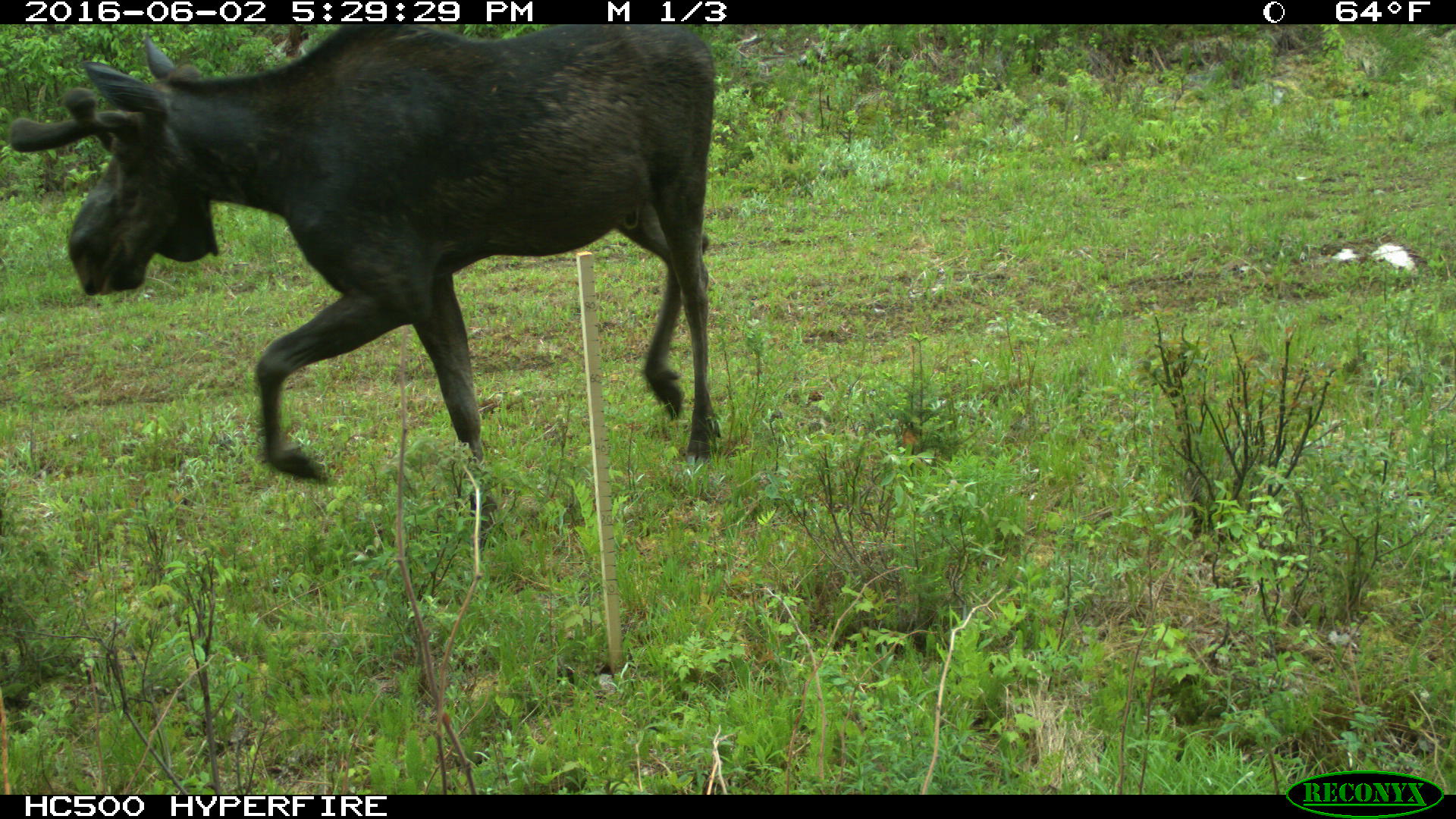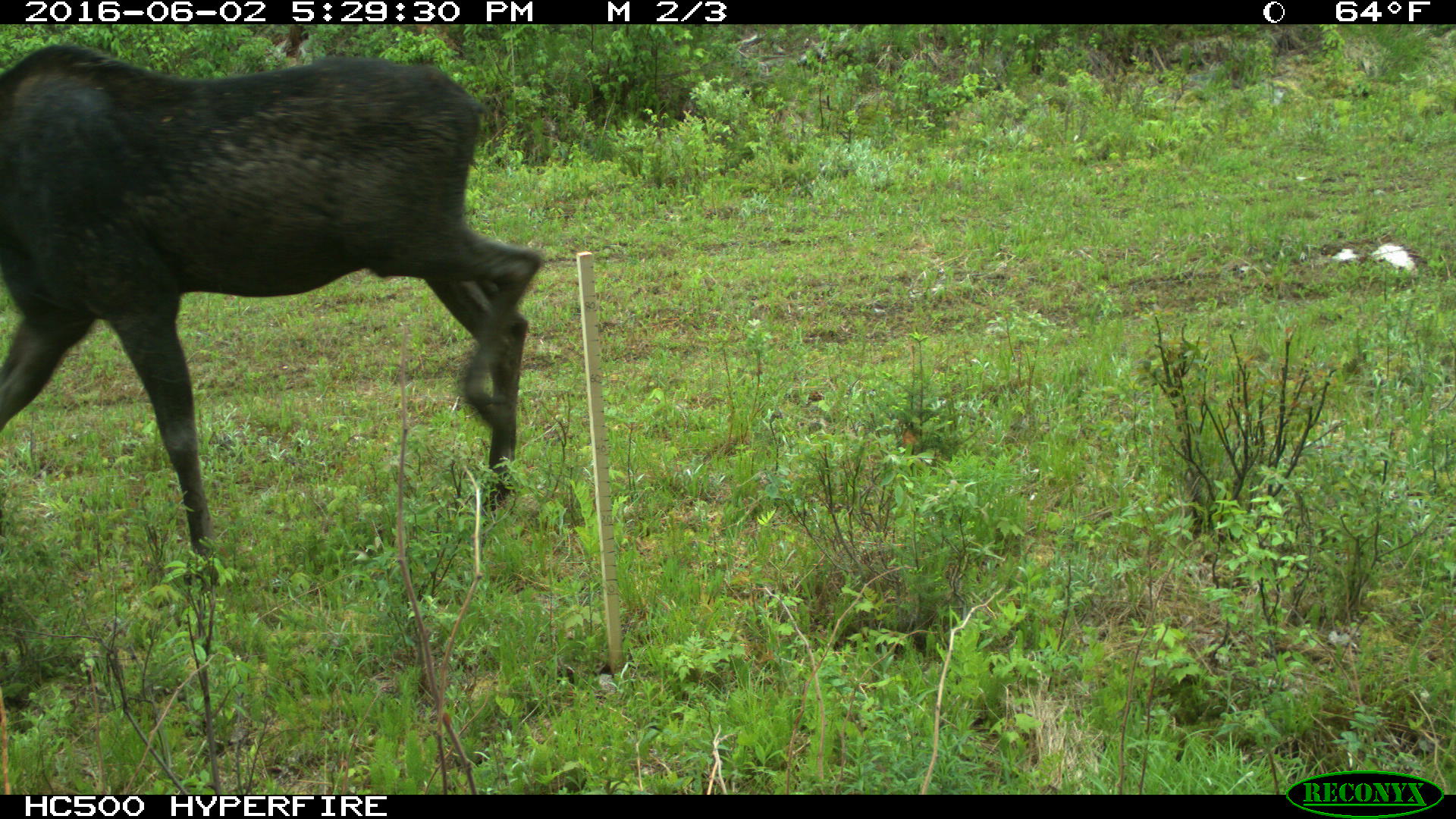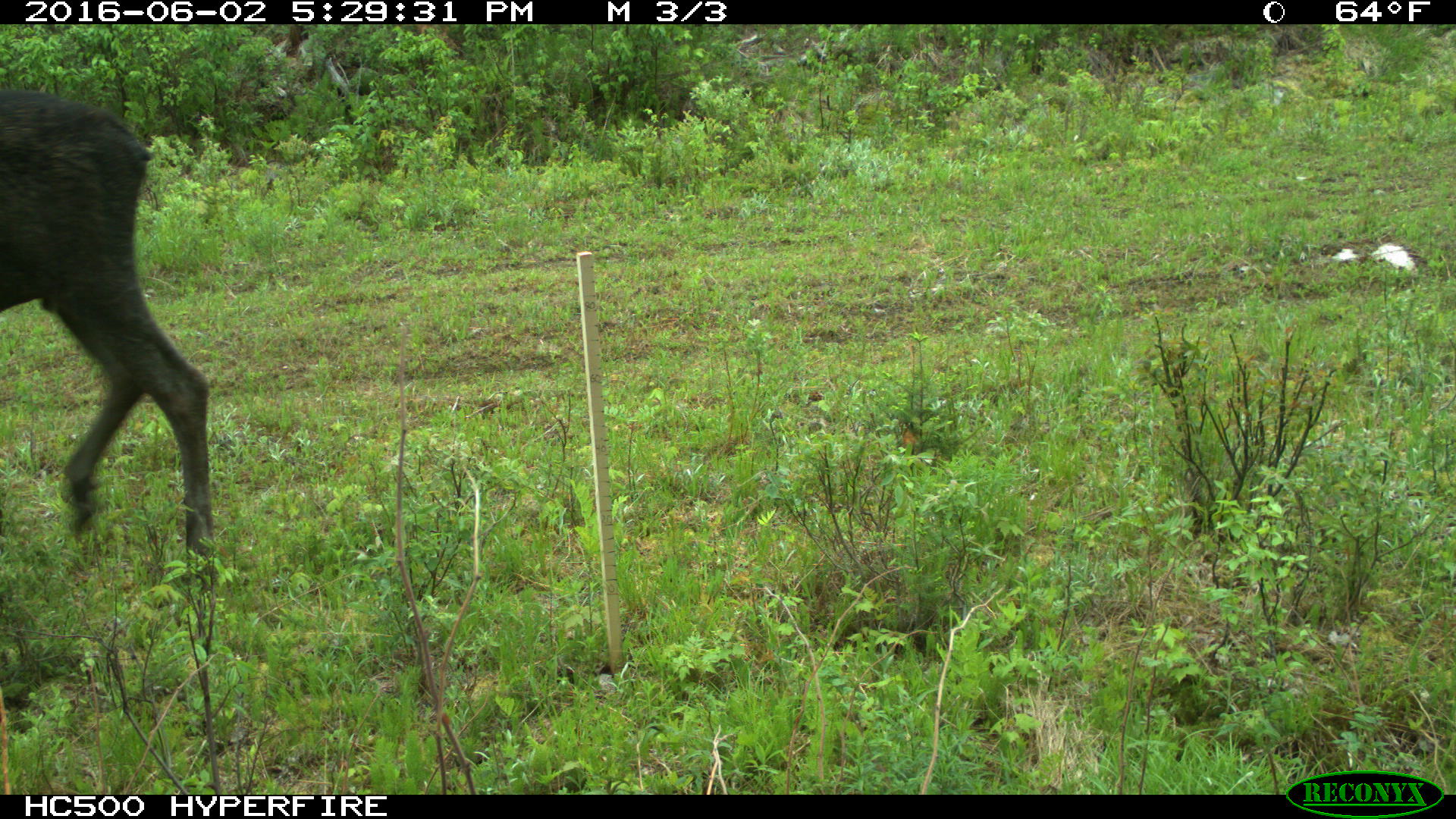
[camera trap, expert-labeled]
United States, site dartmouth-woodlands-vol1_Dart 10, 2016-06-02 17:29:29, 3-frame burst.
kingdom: Animalia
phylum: Chordata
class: Mammalia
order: Artiodactyla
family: Cervidae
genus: Alces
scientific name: Alces alces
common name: moose